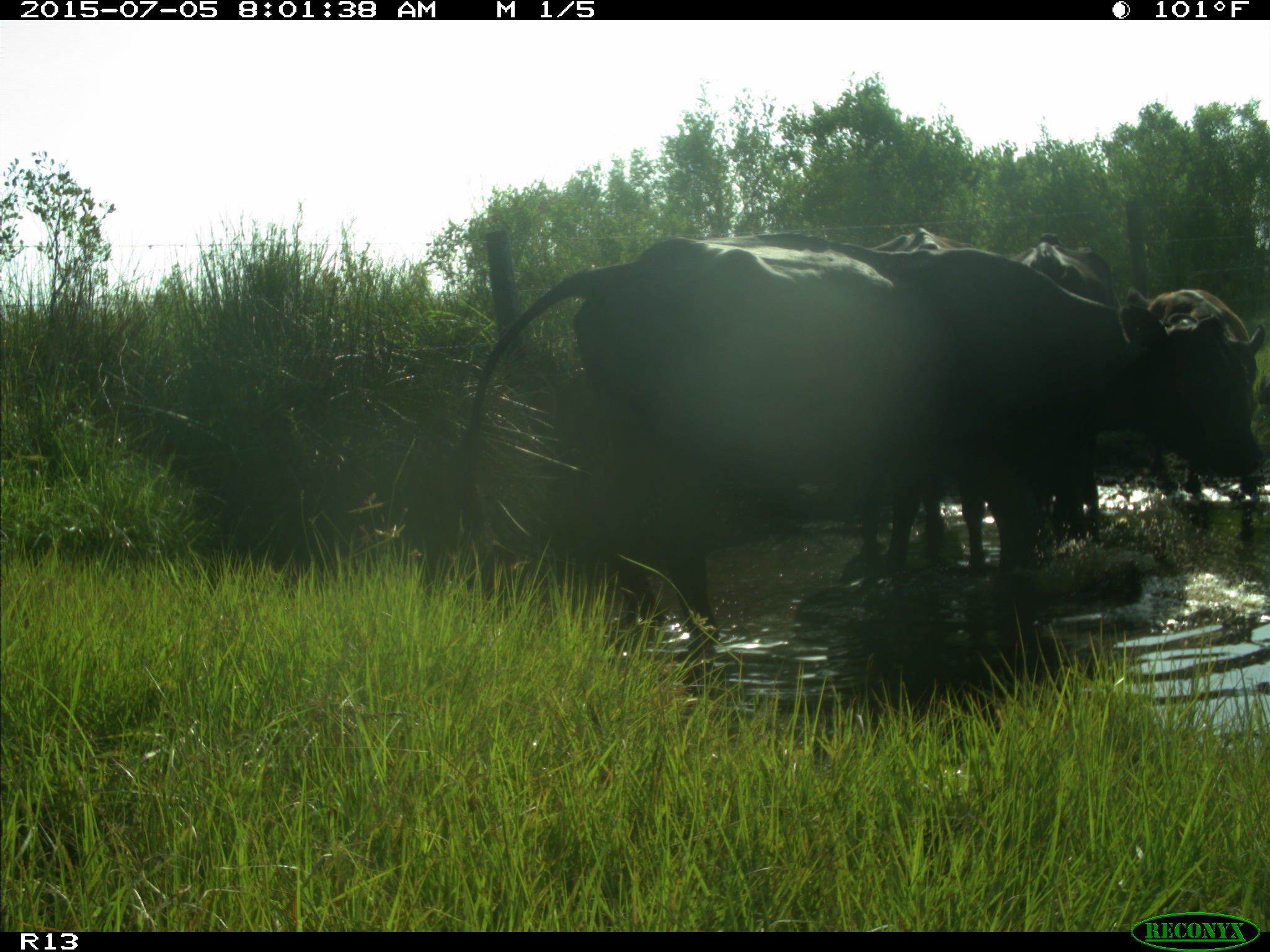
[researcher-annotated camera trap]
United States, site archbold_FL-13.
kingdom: Animalia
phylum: Chordata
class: Mammalia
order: Artiodactyla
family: Bovidae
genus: Bos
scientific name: Bos taurus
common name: domestic cow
Bos taurus (domestic cow).